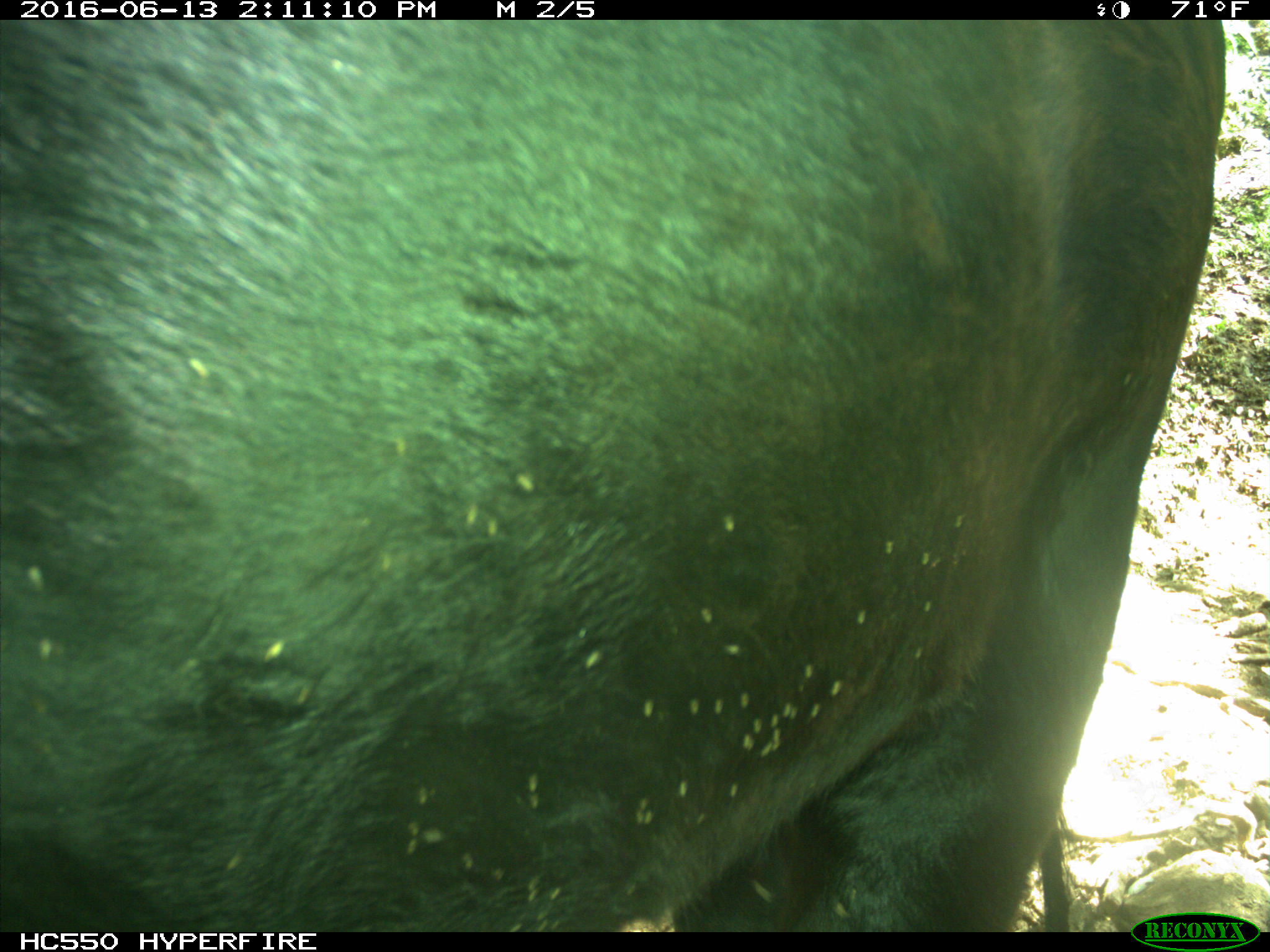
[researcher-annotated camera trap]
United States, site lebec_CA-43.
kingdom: Animalia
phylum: Chordata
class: Mammalia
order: Artiodactyla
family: Bovidae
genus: Bos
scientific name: Bos taurus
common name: domestic cow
Bos taurus (domestic cow).